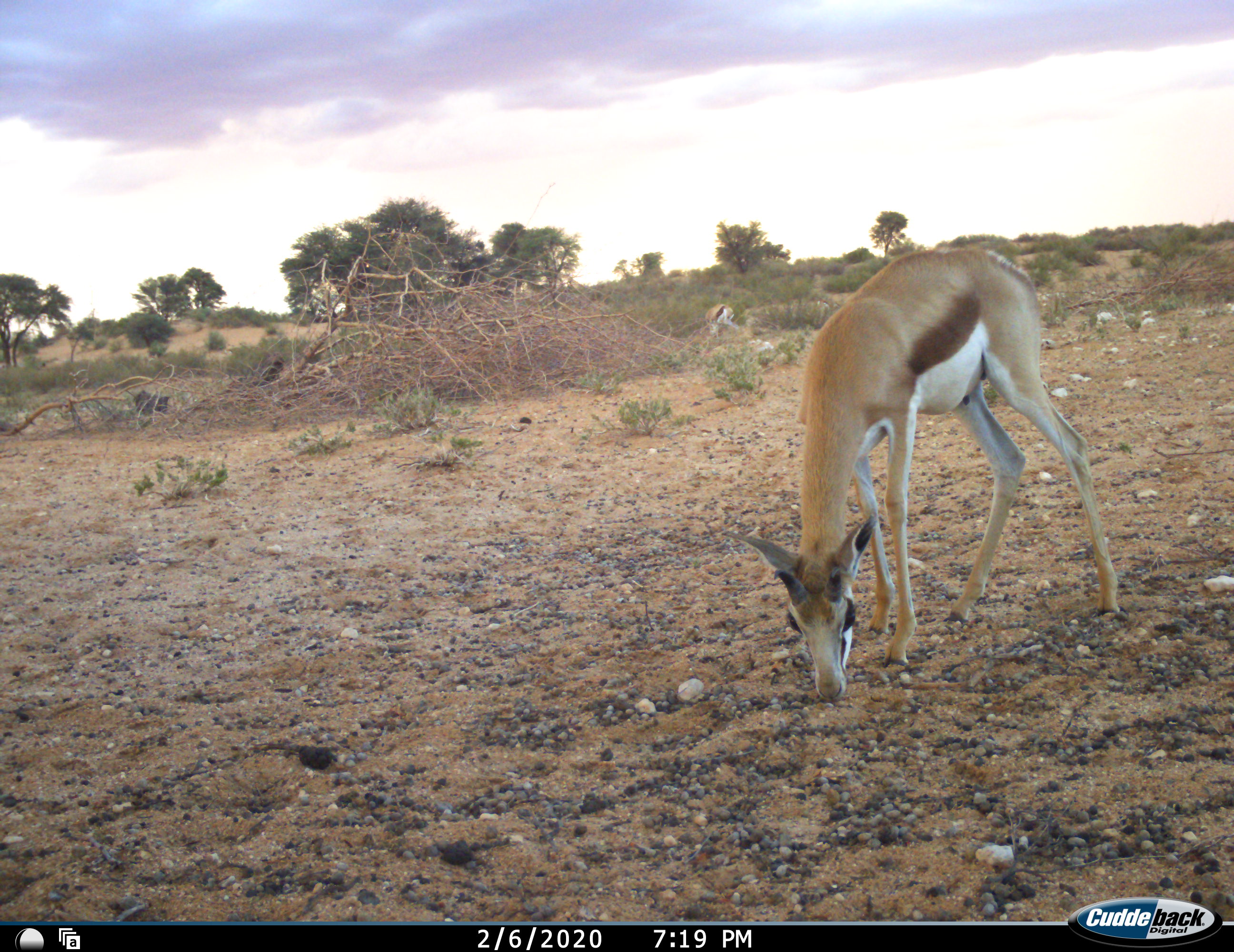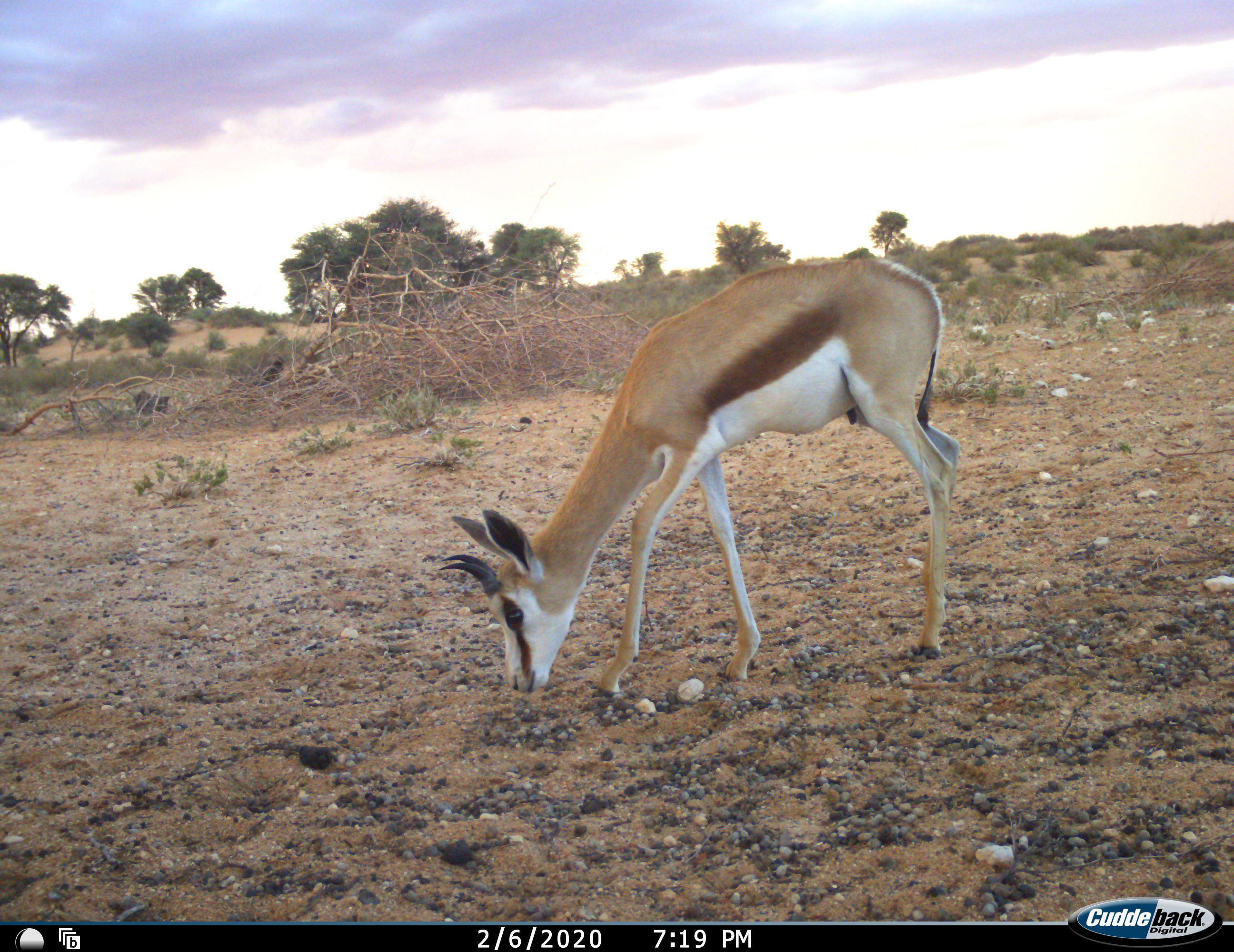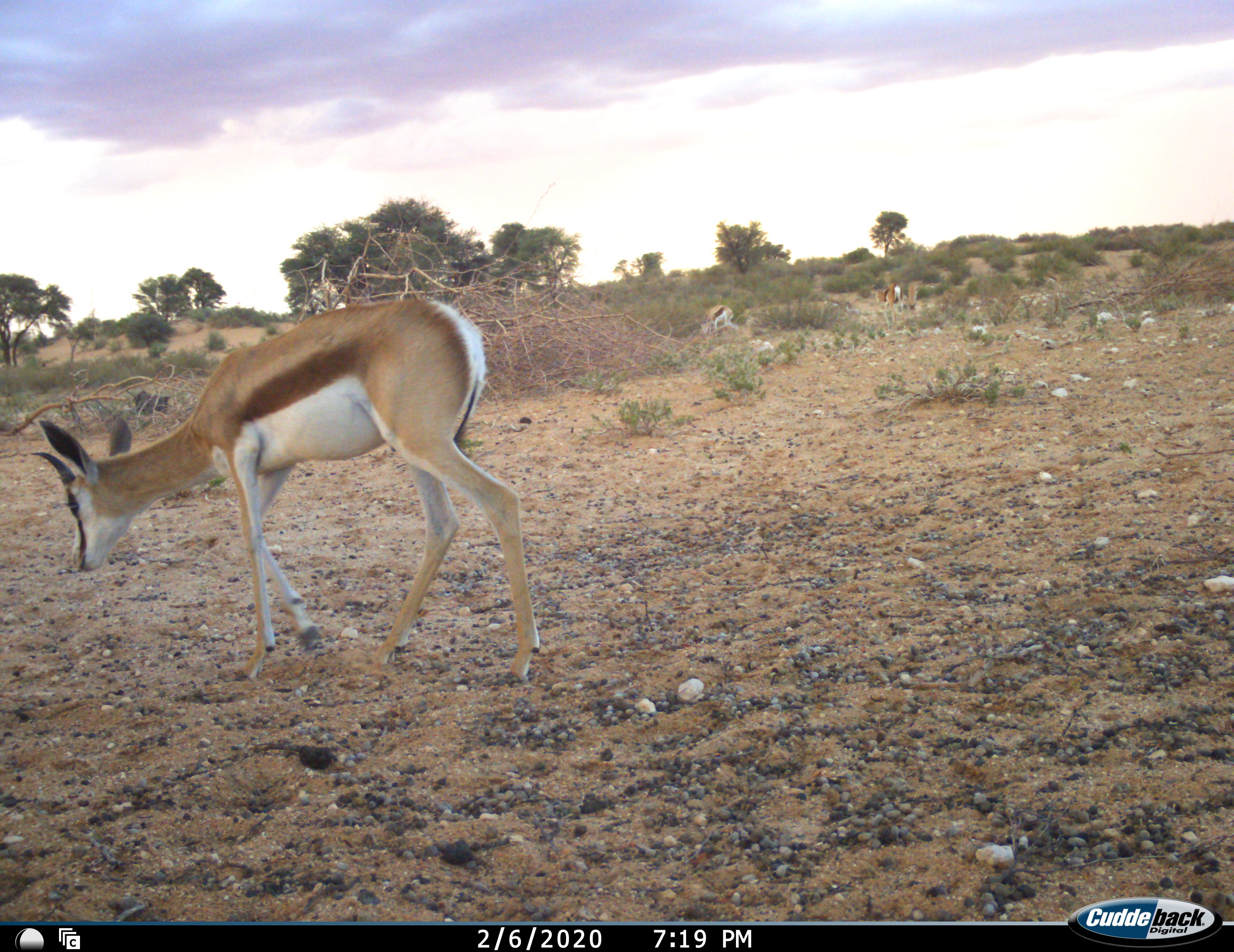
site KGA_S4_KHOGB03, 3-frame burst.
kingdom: Animalia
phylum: Chordata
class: Mammalia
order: Artiodactyla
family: Bovidae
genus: Antidorcas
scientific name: Antidorcas marsupialis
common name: springbok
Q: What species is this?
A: Springbok (Antidorcas marsupialis).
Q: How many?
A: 4.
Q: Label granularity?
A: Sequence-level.